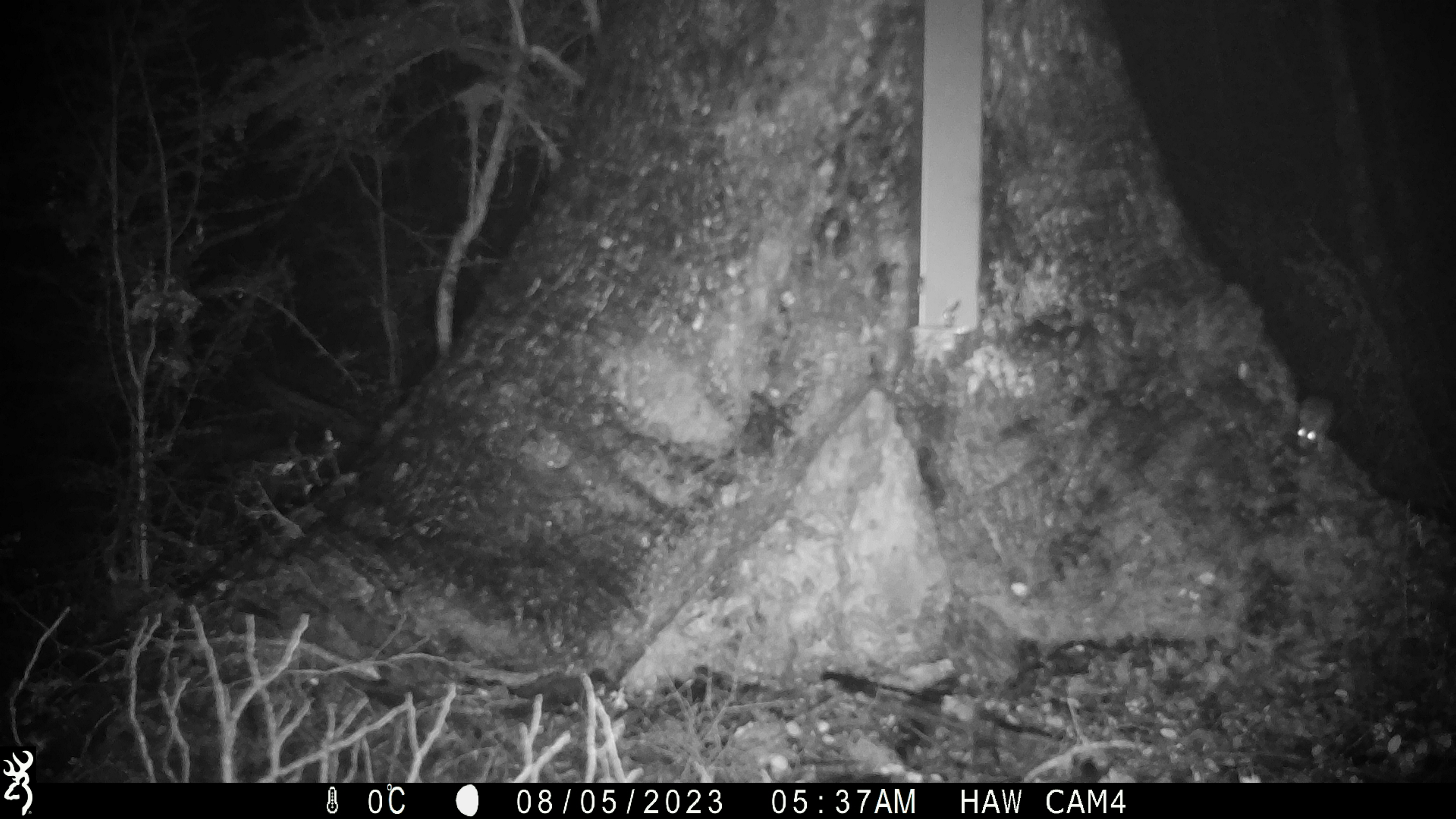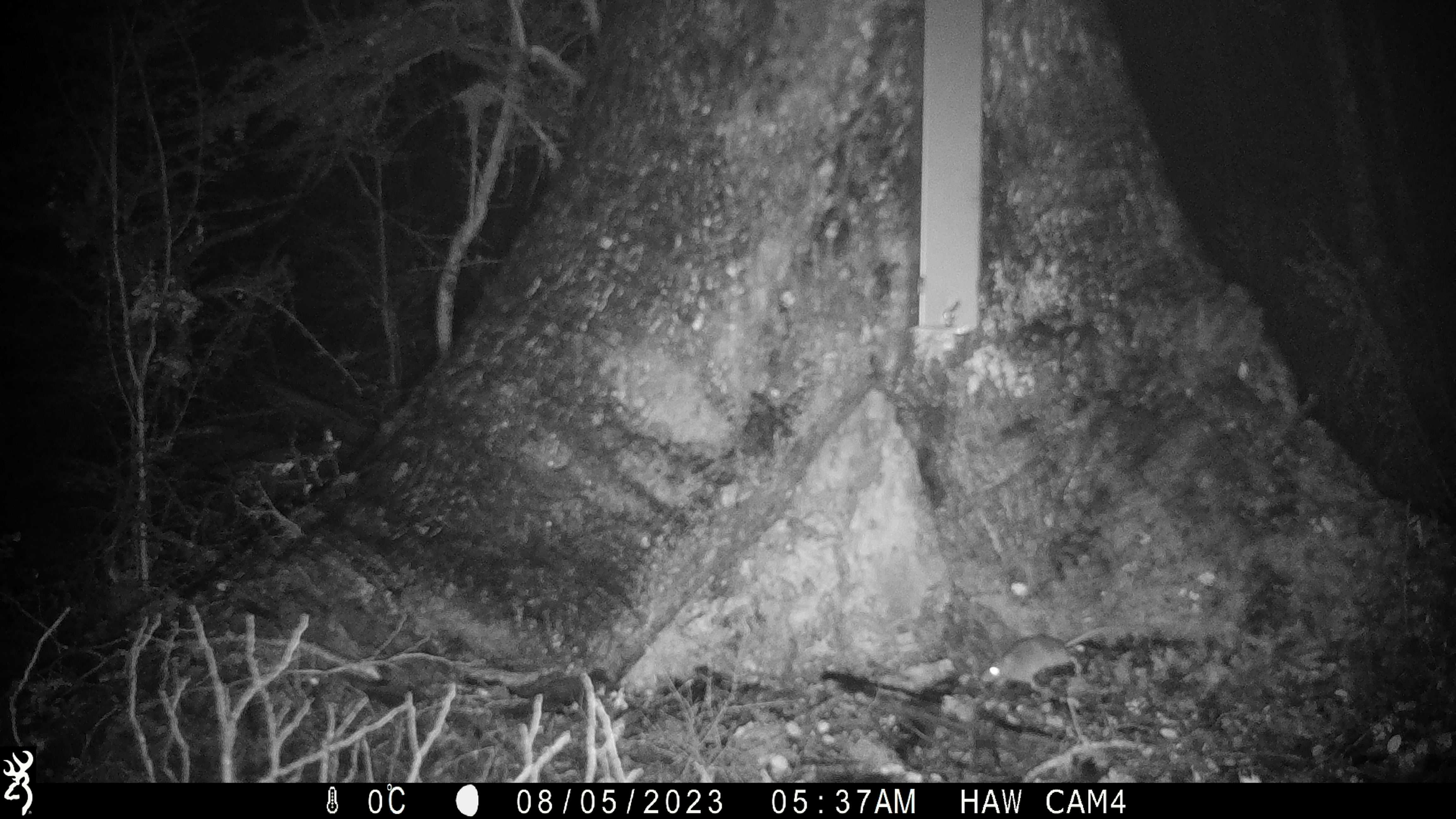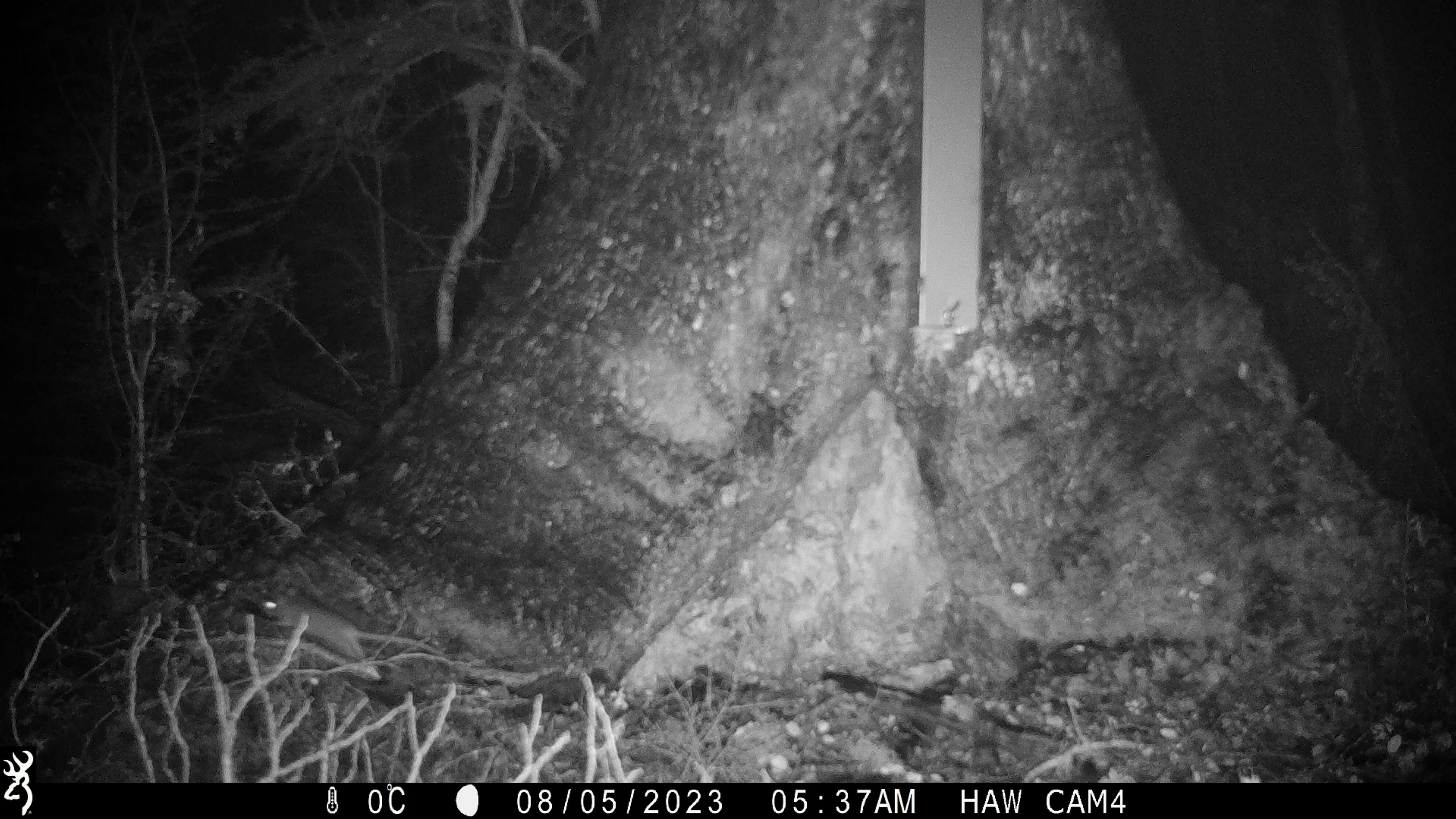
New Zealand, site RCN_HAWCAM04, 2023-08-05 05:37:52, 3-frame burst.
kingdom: Animalia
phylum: Chordata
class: Mammalia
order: Rodentia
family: Muridae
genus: Mus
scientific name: Mus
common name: mouse